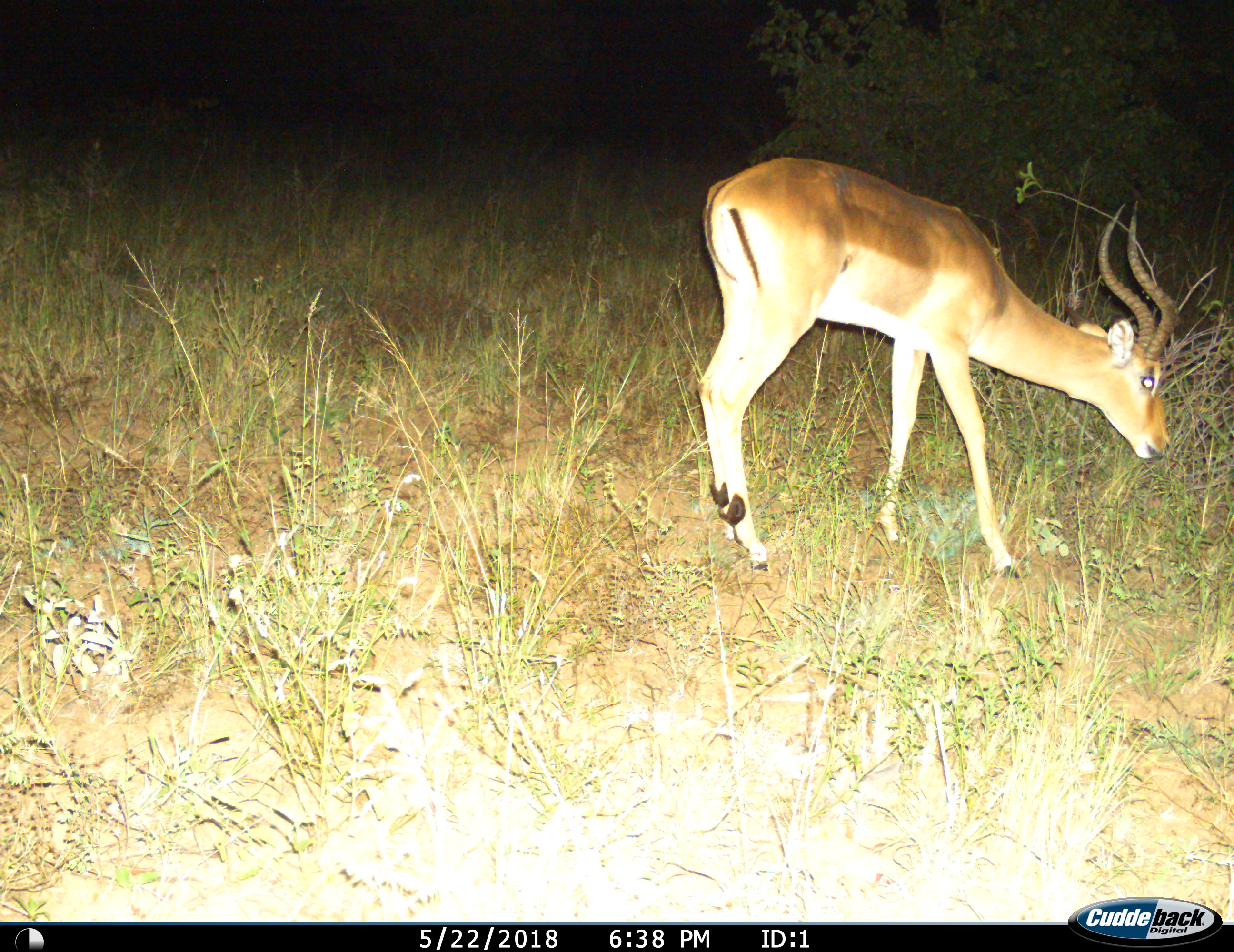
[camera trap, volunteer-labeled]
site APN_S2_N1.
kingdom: Animalia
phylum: Chordata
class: Mammalia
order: Artiodactyla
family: Bovidae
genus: Aepyceros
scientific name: Aepyceros melampus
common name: impala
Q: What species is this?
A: Impala (Aepyceros melampus).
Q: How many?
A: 1.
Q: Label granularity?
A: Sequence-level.